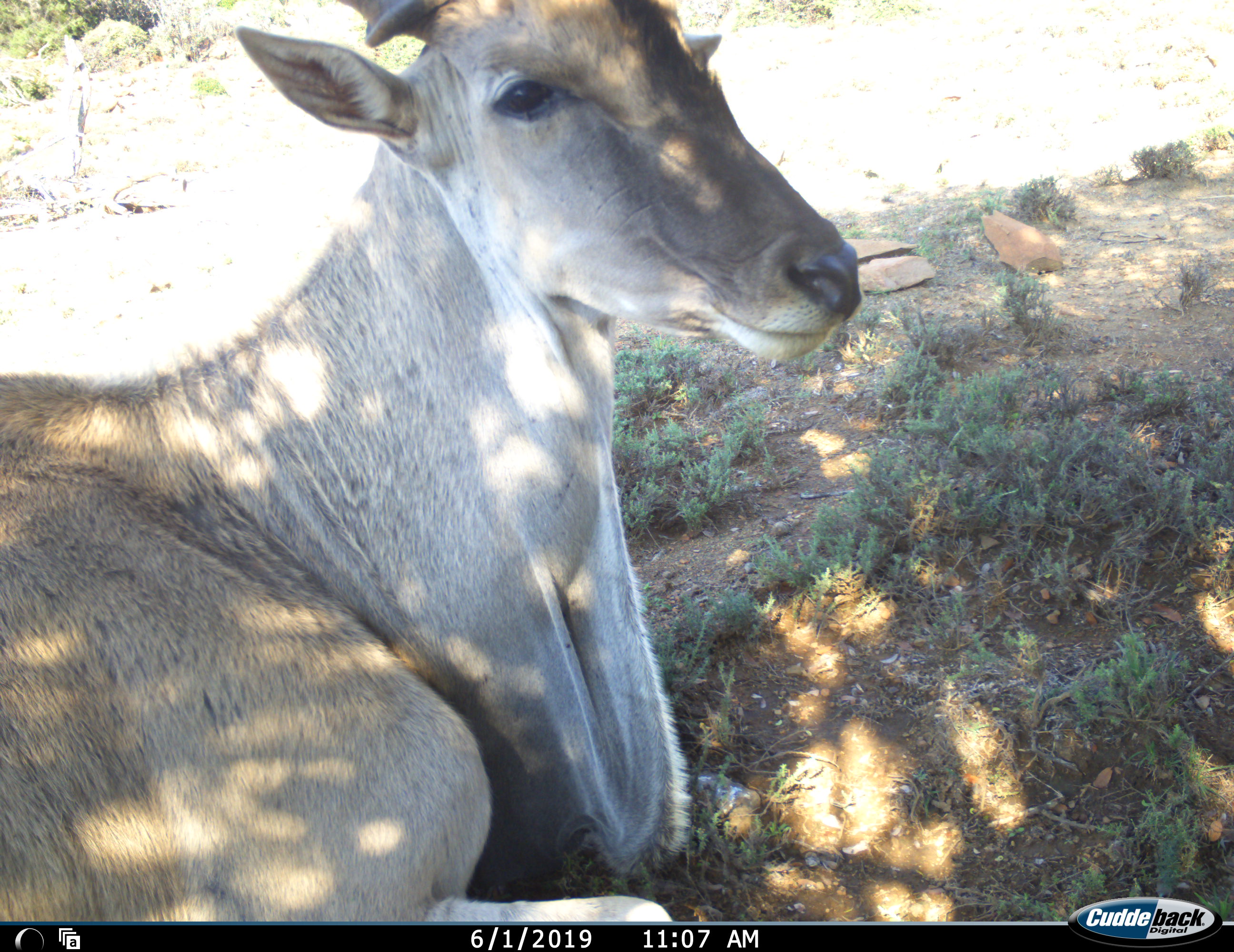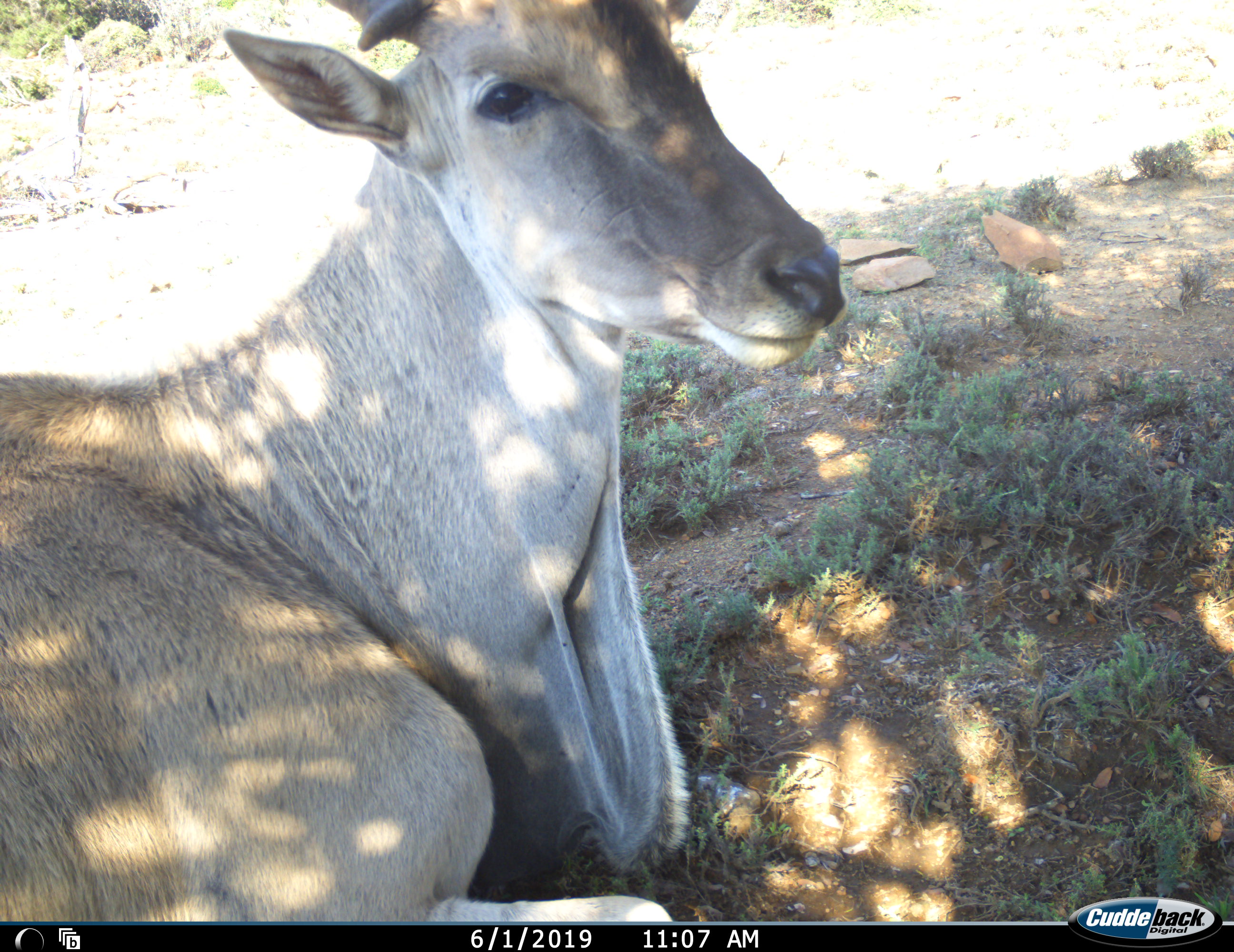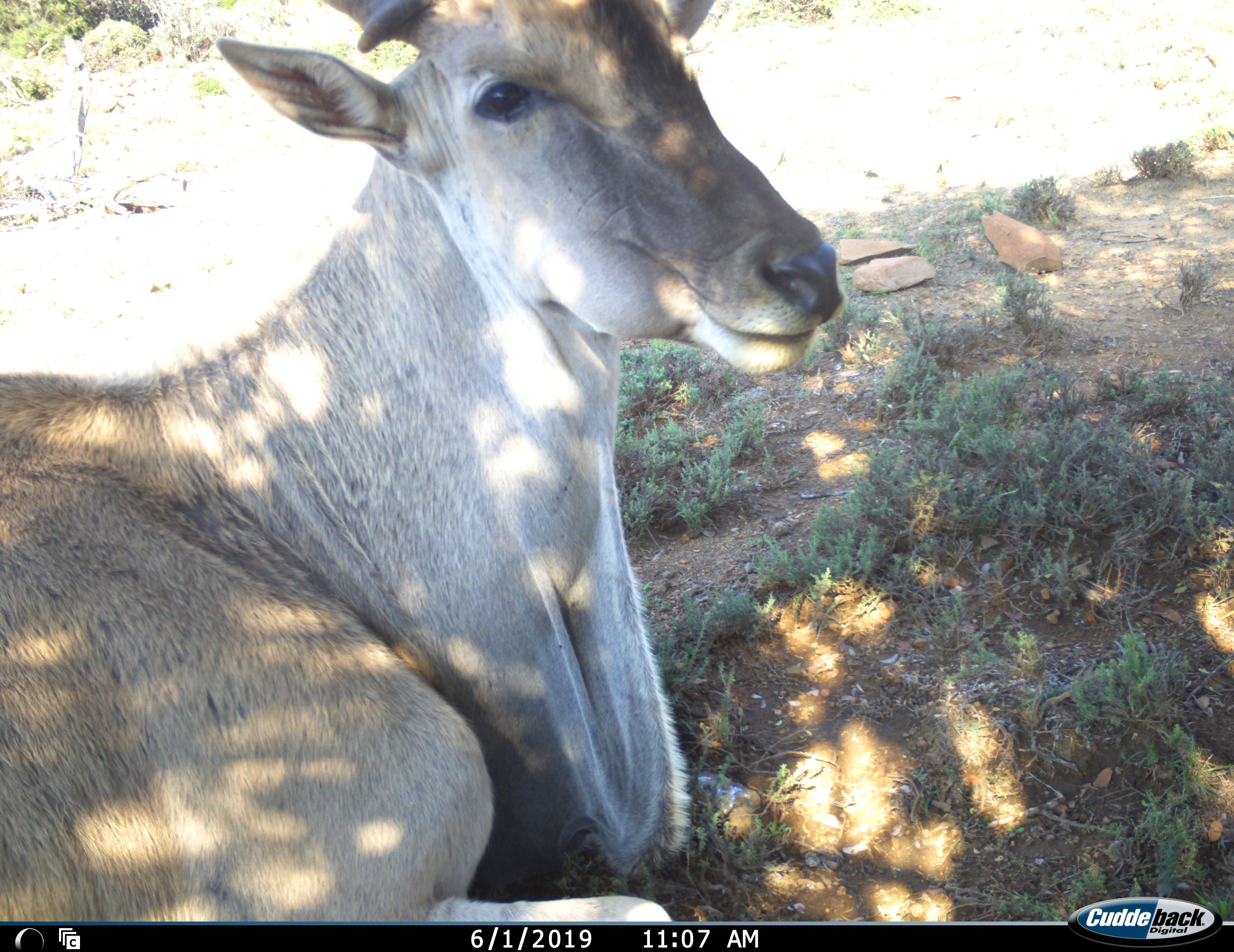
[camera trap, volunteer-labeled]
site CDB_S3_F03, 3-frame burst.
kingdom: Animalia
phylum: Chordata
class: Mammalia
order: Artiodactyla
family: Bovidae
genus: Tragelaphus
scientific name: Tragelaphus oryx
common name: eland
Eland (Tragelaphus oryx), count 1. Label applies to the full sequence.